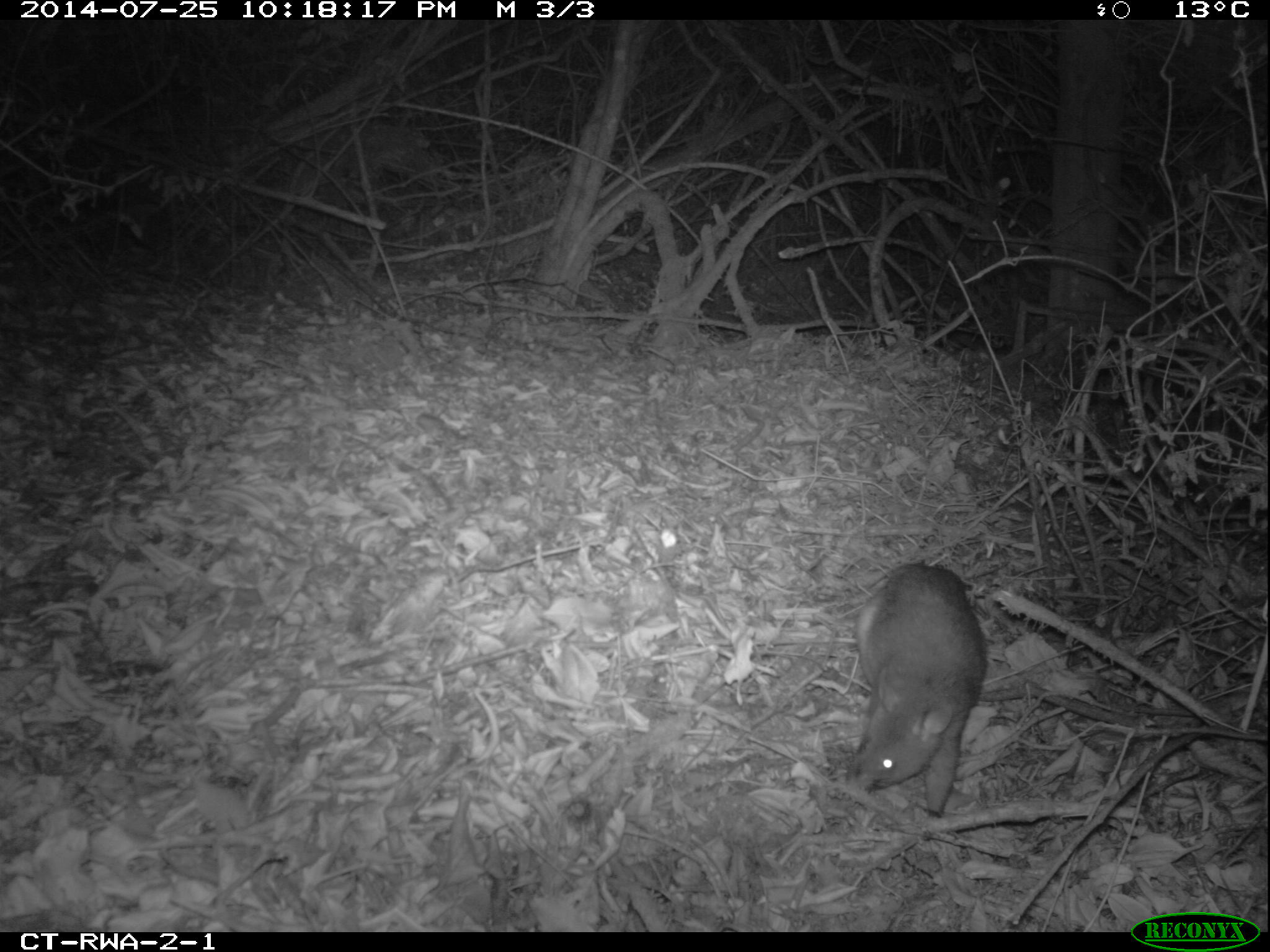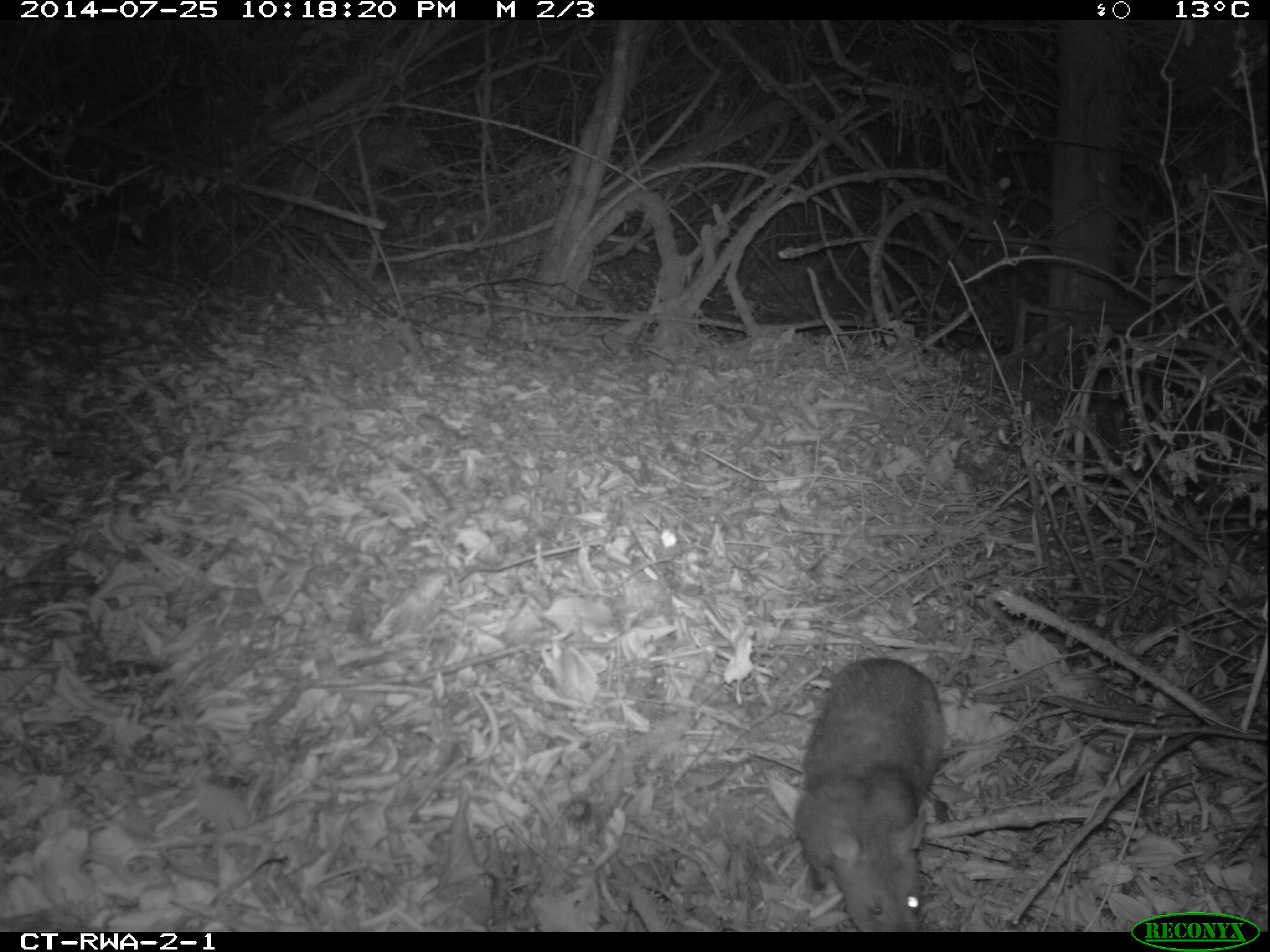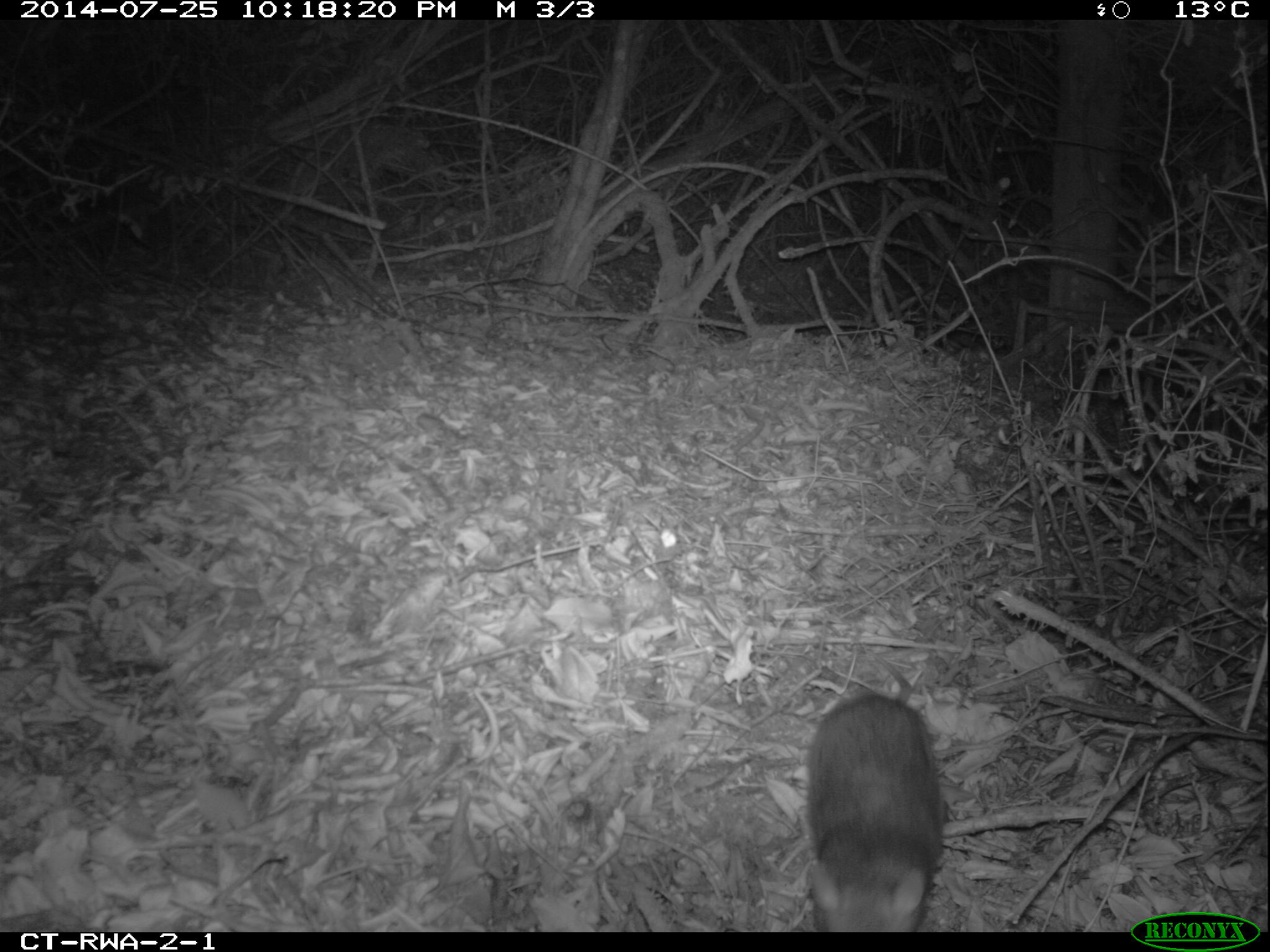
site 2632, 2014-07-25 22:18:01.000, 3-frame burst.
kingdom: Animalia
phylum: Chordata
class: Mammalia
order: Rodentia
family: Nesomyidae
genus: Cricetomys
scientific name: Cricetomys gambianus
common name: african giant pouched rat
Cricetomys gambianus (african giant pouched rat), count 1.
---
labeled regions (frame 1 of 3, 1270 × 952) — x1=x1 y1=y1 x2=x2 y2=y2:
cricetomys gambianus: x1=845 y1=561 x2=990 y2=819